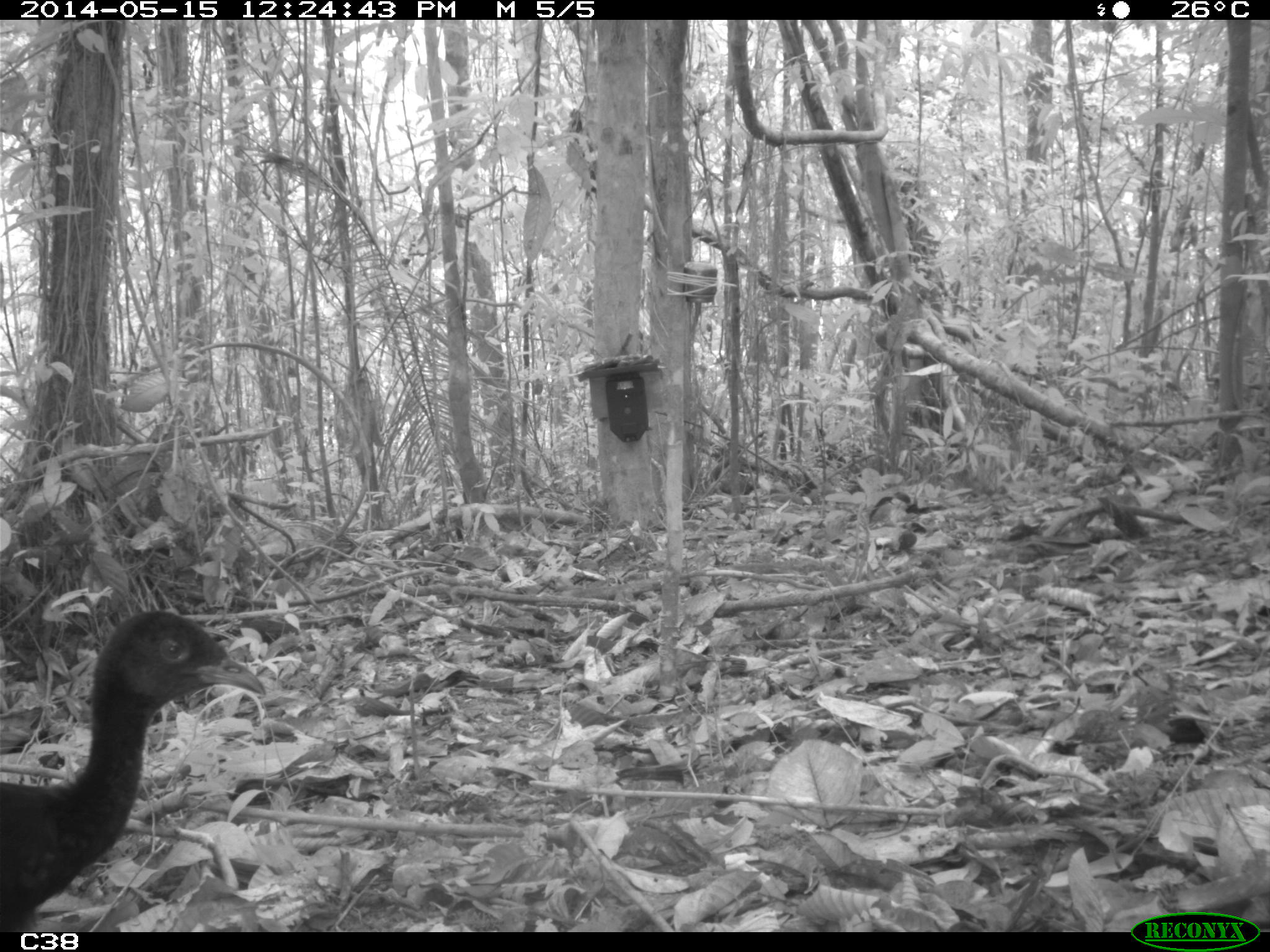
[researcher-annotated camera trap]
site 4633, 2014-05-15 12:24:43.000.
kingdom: Animalia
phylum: Chordata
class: Aves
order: Gruiformes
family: Psophiidae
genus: Psophia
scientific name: Psophia crepitans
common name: gray-winged trumpeter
Psophia crepitans (gray-winged trumpeter), count 6, age adult.